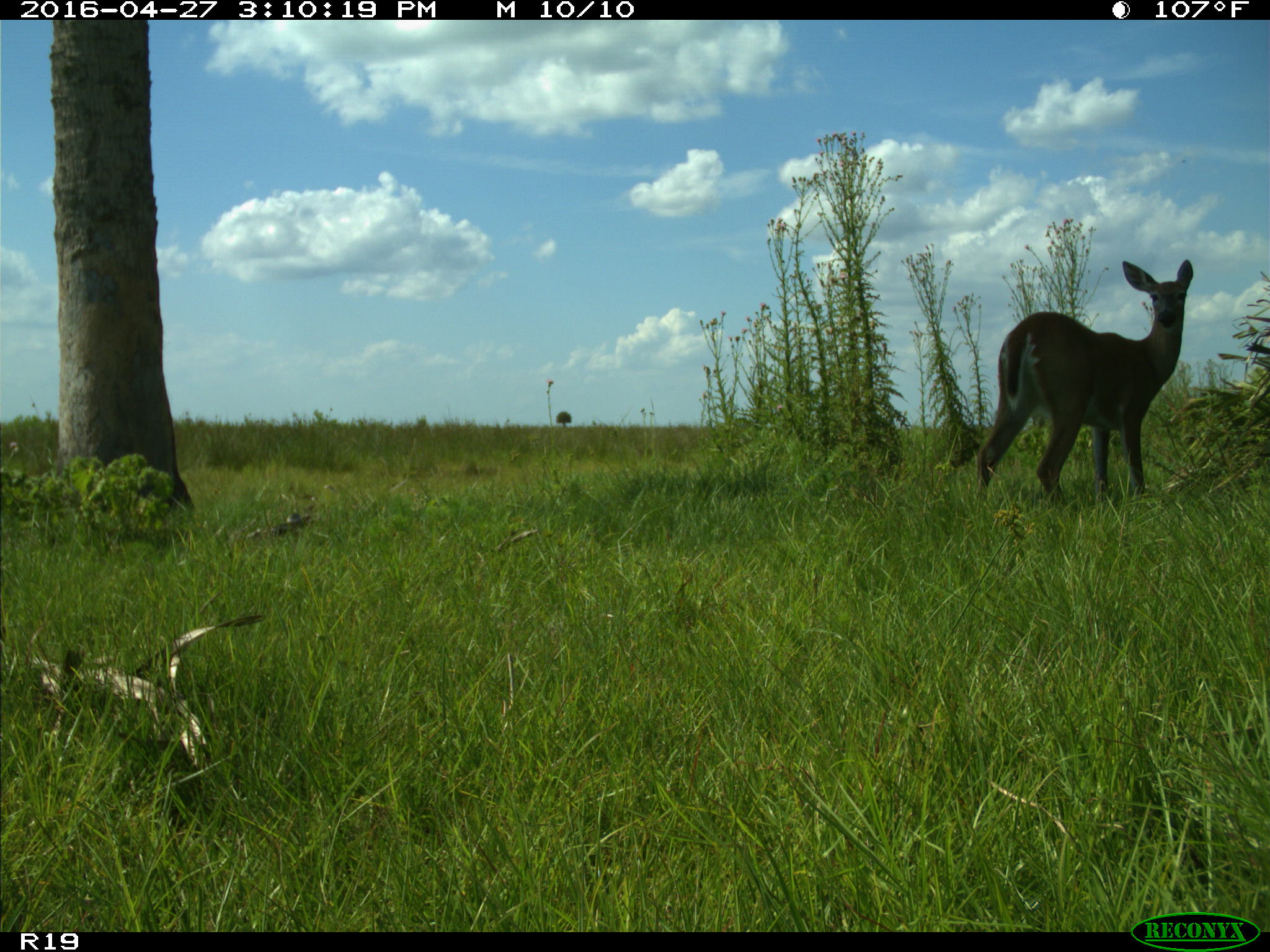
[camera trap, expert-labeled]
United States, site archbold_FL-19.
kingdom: Animalia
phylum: Chordata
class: Mammalia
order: Artiodactyla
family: Cervidae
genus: Odocoileus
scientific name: Odocoileus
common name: deer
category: unidentified deer